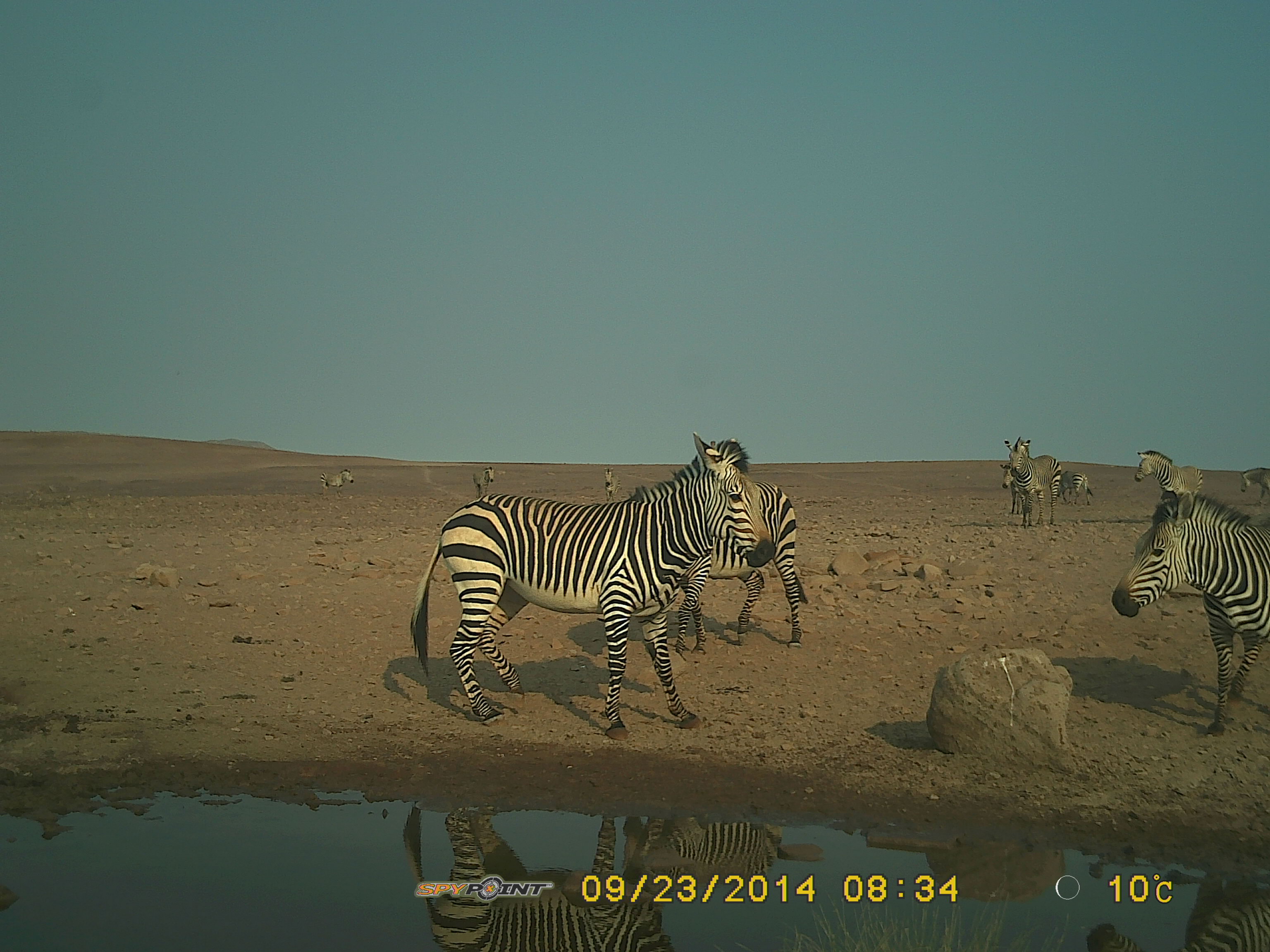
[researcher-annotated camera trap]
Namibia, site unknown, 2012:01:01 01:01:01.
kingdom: Animalia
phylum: Chordata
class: Mammalia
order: Perissodactyla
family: Equidae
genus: Equus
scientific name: Equus zebra hartmannae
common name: hartmann's mountain zebra